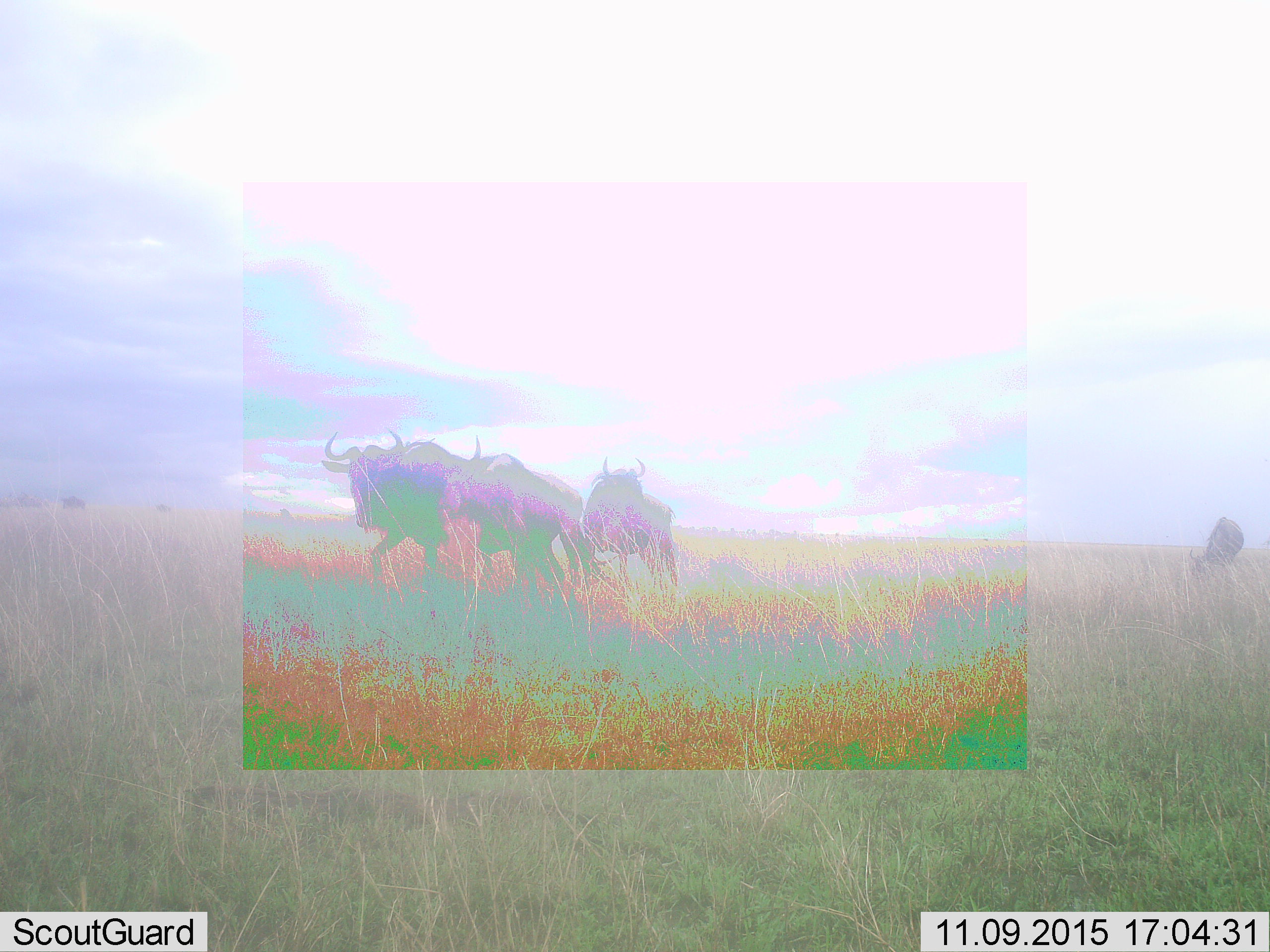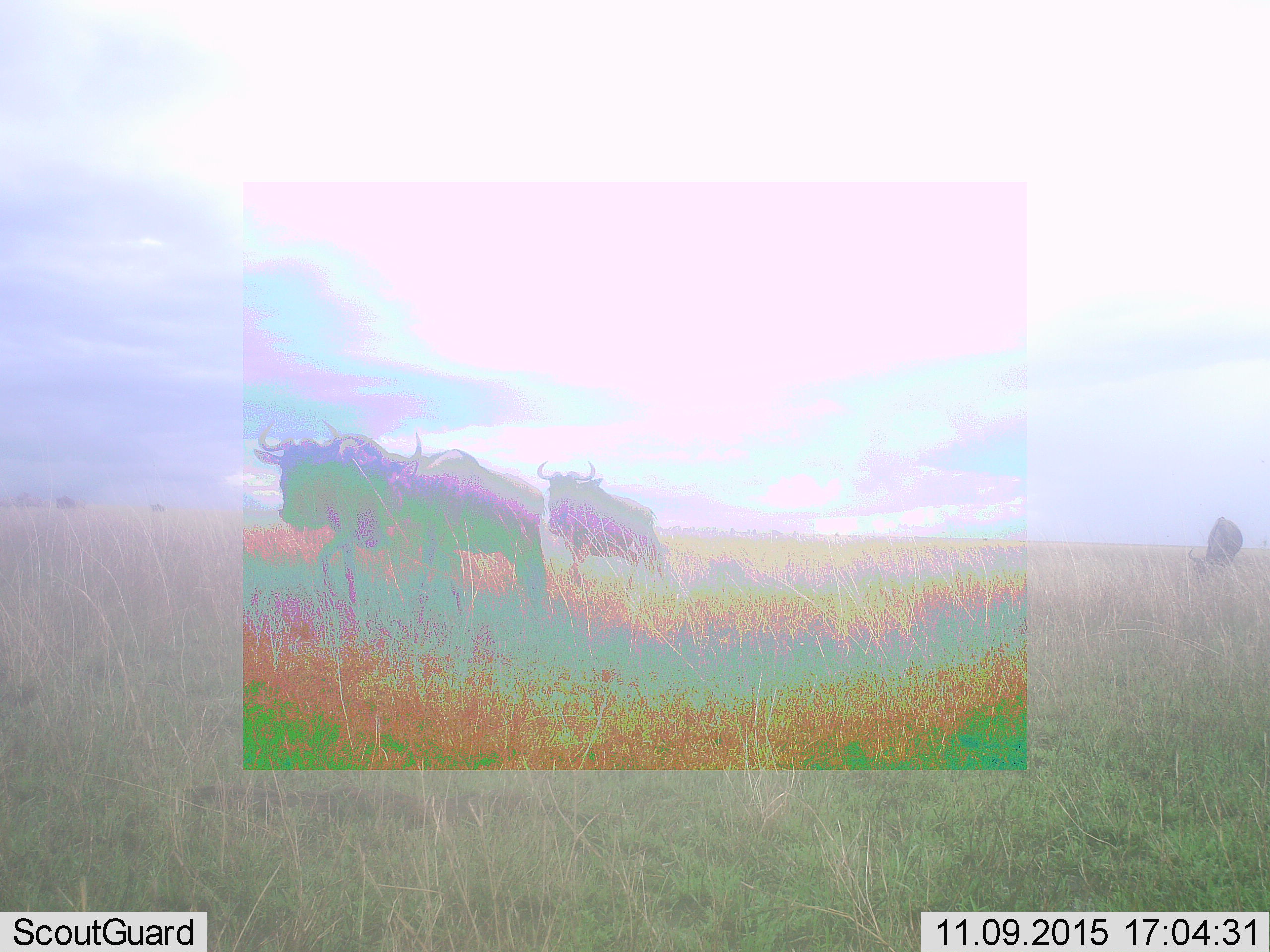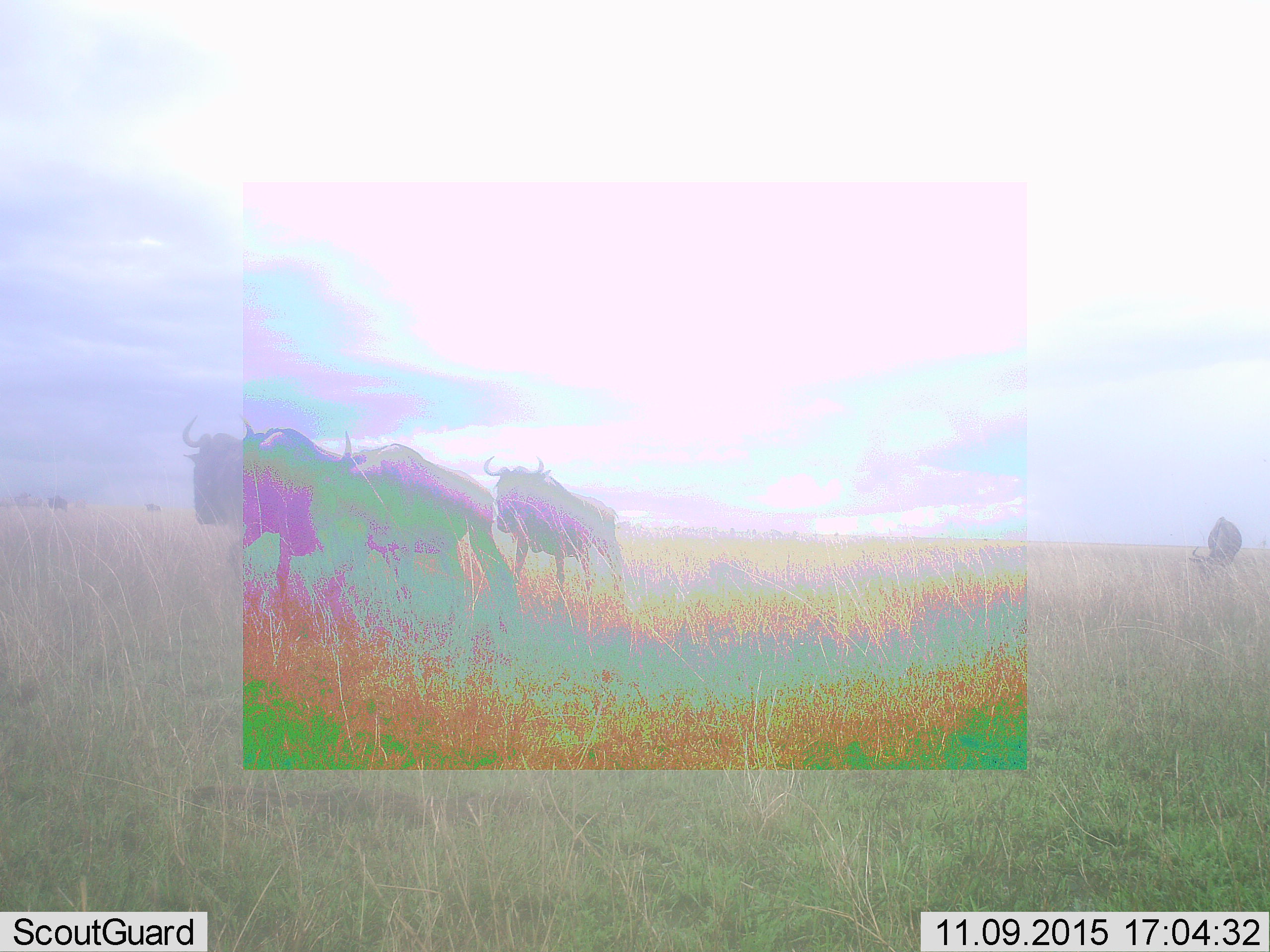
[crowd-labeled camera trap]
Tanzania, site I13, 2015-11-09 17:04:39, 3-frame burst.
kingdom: Animalia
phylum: Chordata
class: Mammalia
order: Artiodactyla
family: Bovidae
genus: Connochaetes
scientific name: Connochaetes taurinus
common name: blue wildebeest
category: wildebeest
Wildebeest (blue wildebeest) (Connochaetes taurinus), count 6. Behavior (volunteer vote fractions): standing 38%, resting 0%, moving 88%, interacting 0%. Young present (vote fraction): 0%. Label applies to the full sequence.